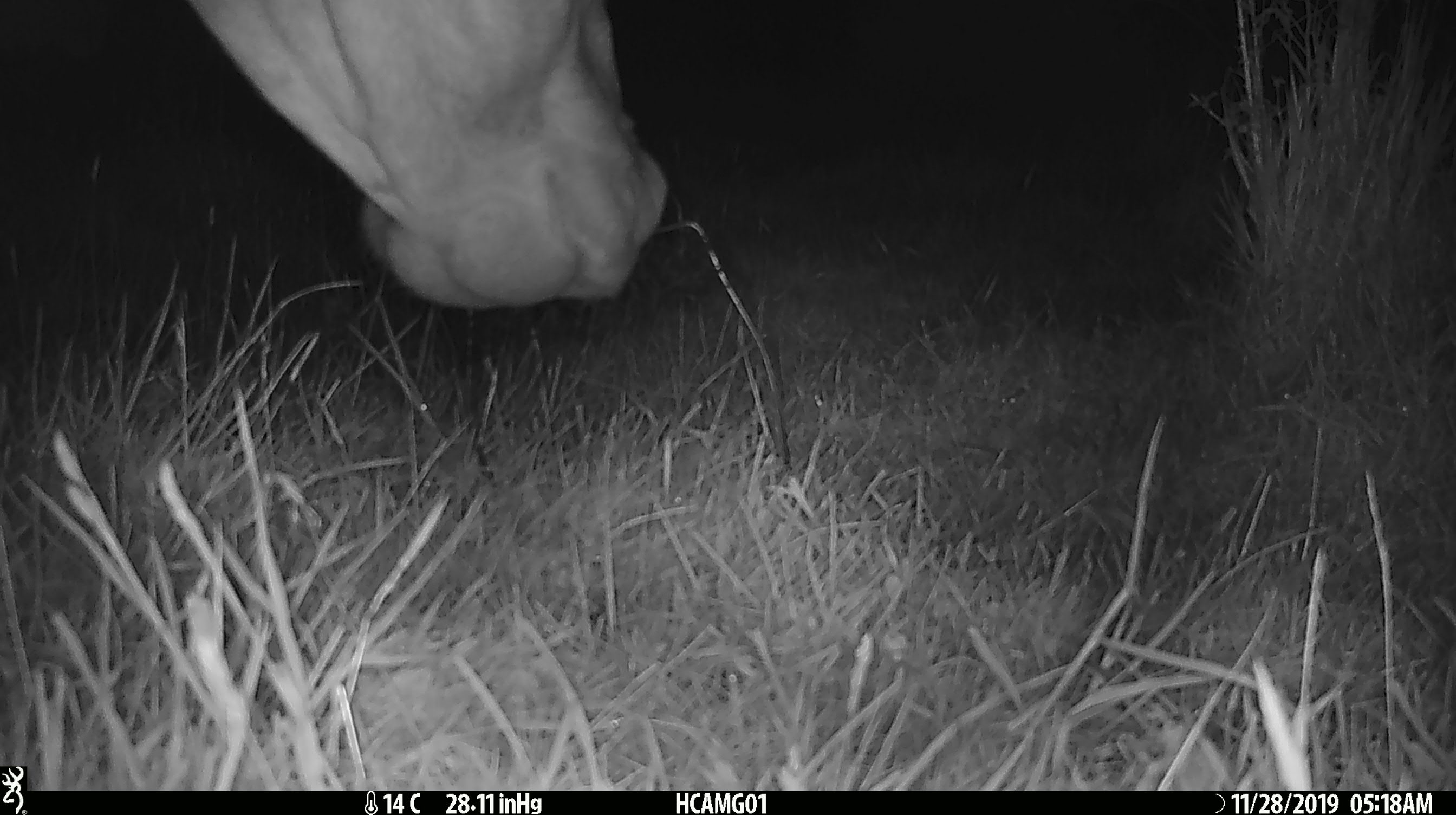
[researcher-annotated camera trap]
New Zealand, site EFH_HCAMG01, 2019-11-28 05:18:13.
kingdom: Animalia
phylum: Chordata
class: Mammalia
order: Artiodactyla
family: Bovidae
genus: Bos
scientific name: Bos taurus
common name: domestic cow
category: cow